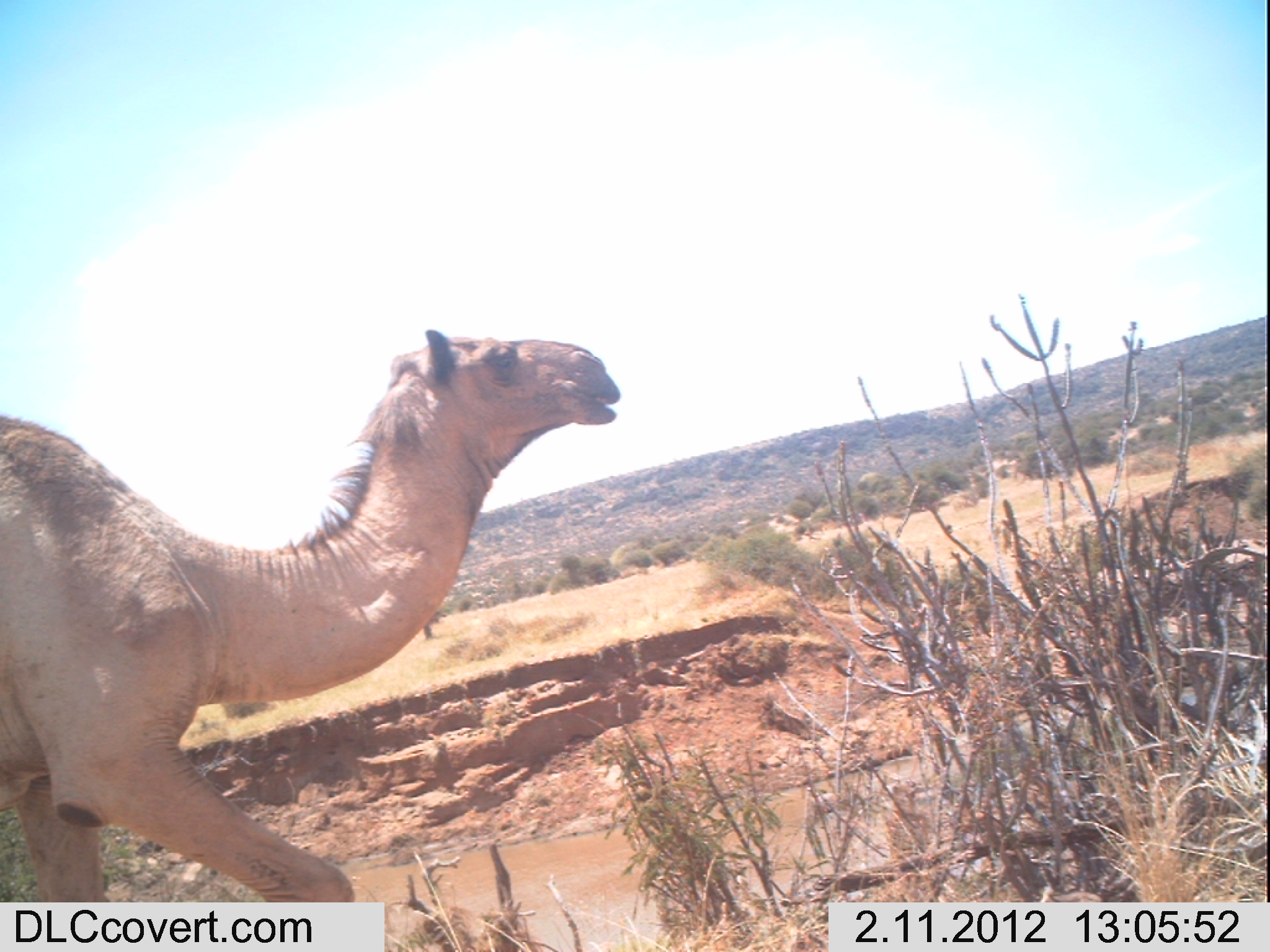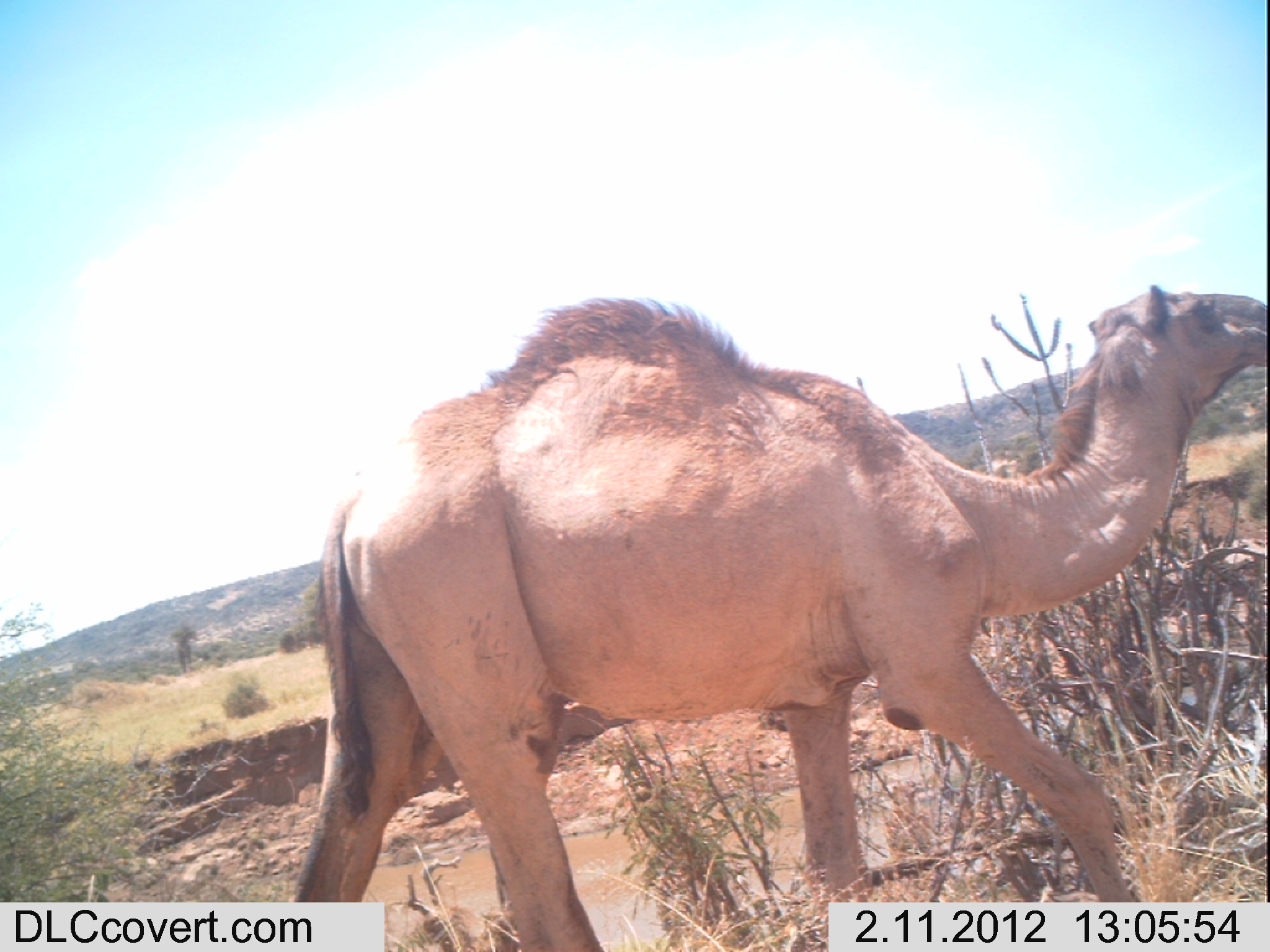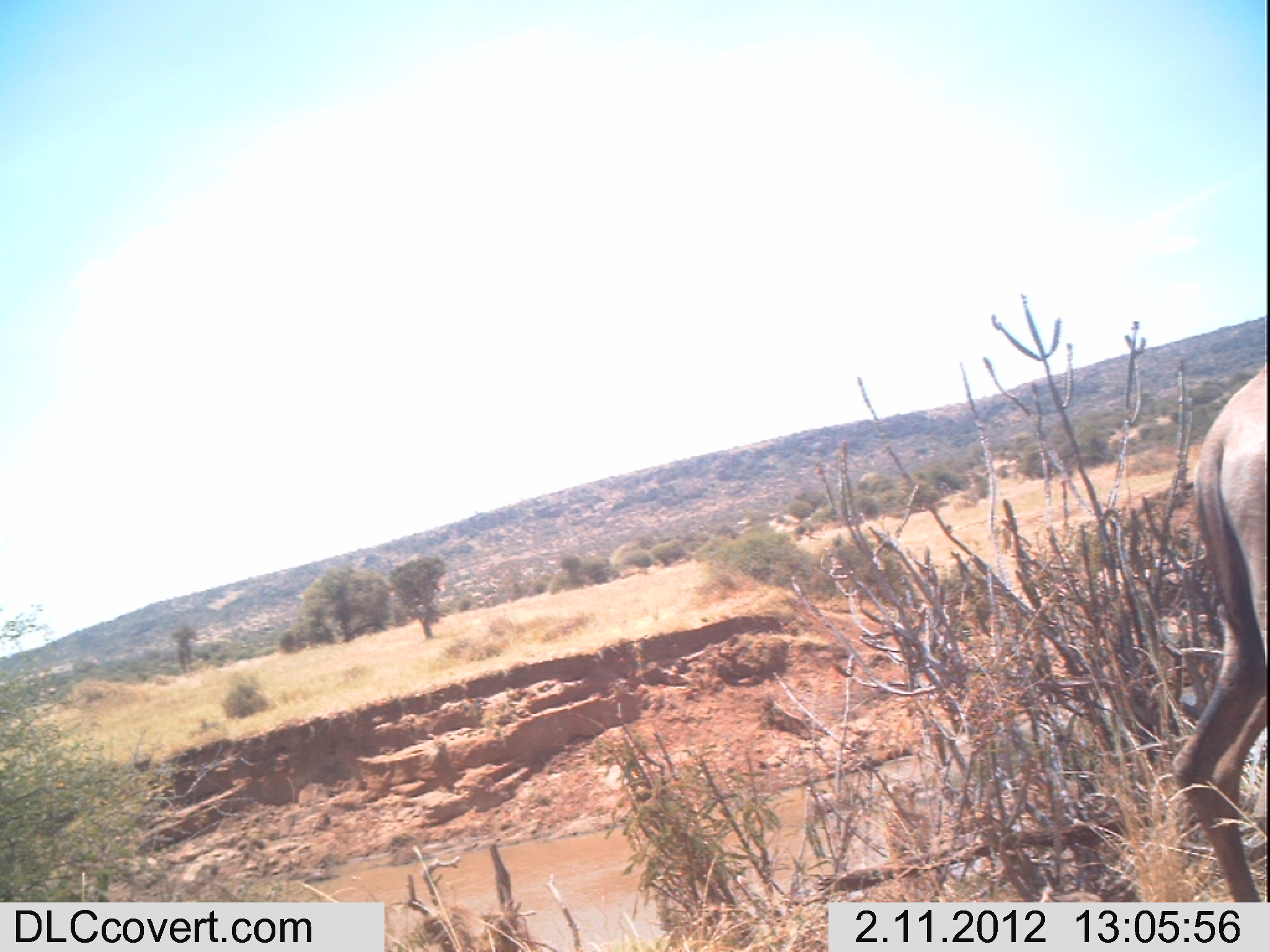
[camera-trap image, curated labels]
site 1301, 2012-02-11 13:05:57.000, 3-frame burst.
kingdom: Animalia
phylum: Chordata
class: Mammalia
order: Artiodactyla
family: Camelidae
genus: Camelus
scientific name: Camelus dromedarius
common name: dromedary camel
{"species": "Camelus dromedarius (dromedary camel)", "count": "1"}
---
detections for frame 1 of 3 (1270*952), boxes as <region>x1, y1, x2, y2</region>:
camelus dromedarius: <region>0, 326, 620, 952</region>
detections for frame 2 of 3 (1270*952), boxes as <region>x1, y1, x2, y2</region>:
camelus dromedarius: <region>276, 283, 1270, 952</region>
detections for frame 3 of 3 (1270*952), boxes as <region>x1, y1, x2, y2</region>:
camelus dromedarius: <region>1171, 359, 1270, 950</region>